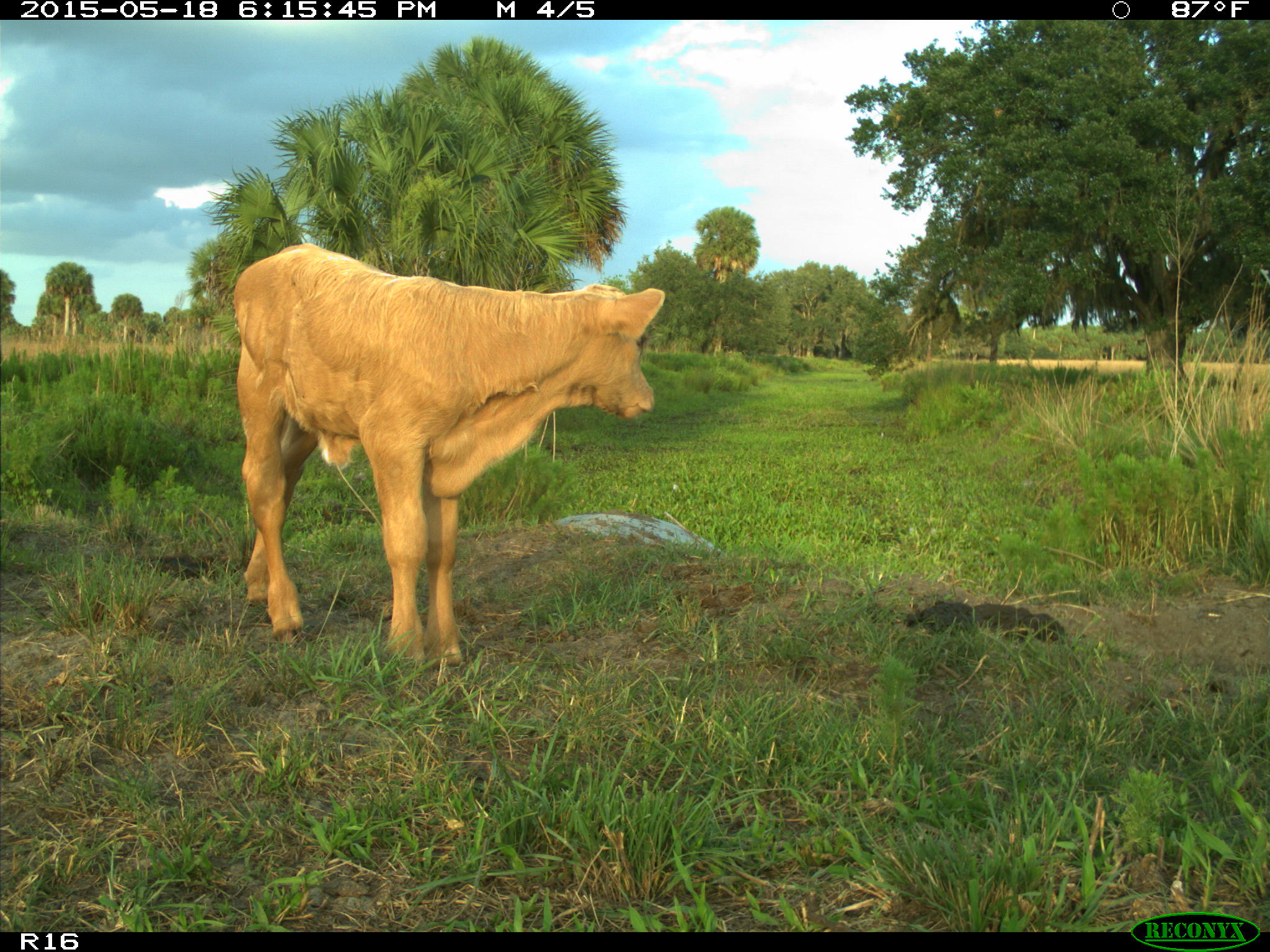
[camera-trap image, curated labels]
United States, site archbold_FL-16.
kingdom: Animalia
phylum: Chordata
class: Mammalia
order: Artiodactyla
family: Bovidae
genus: Bos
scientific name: Bos taurus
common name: domestic cow